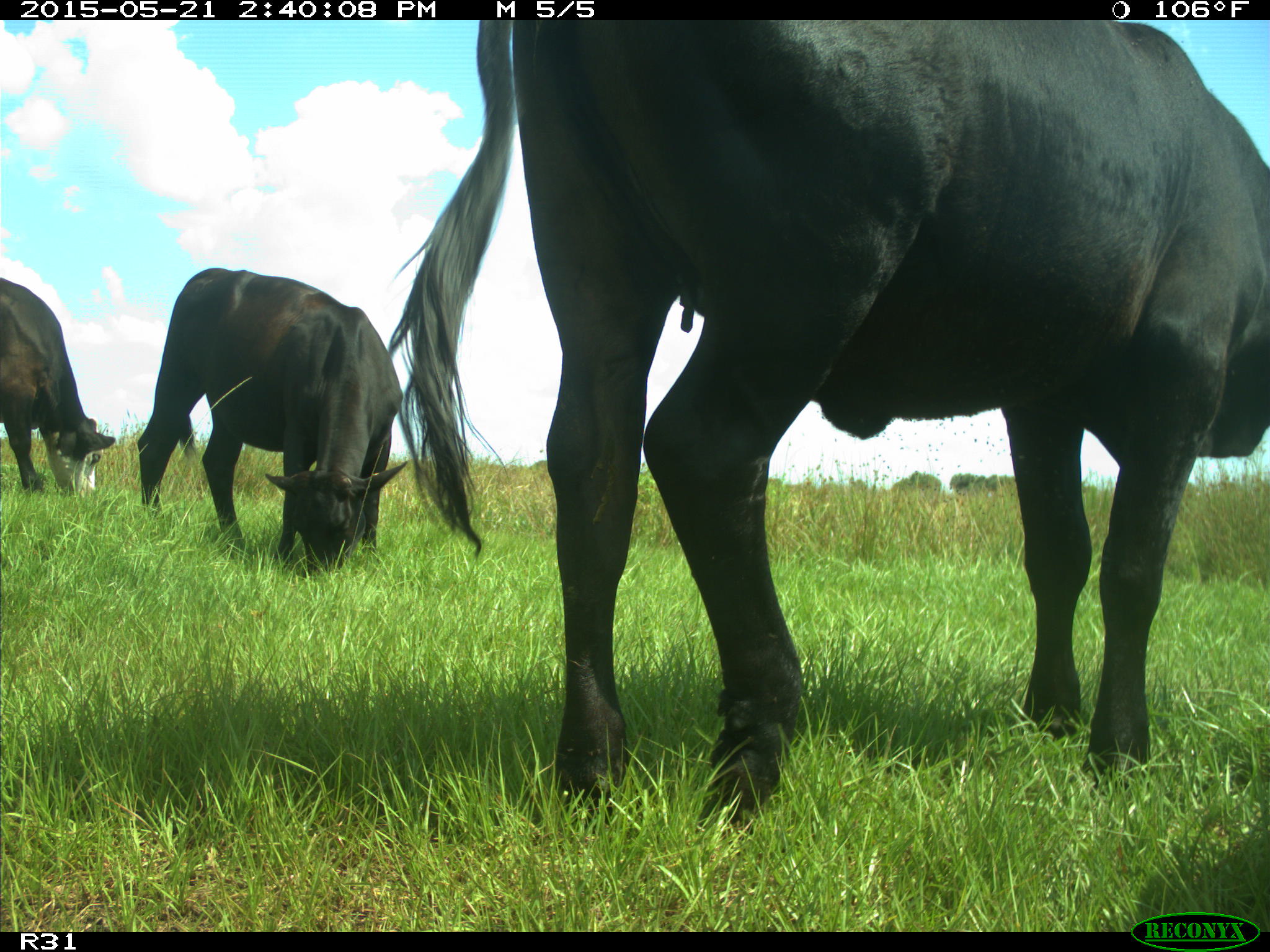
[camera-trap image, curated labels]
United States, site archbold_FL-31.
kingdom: Animalia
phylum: Chordata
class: Mammalia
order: Artiodactyla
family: Bovidae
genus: Bos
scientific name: Bos taurus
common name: domestic cow